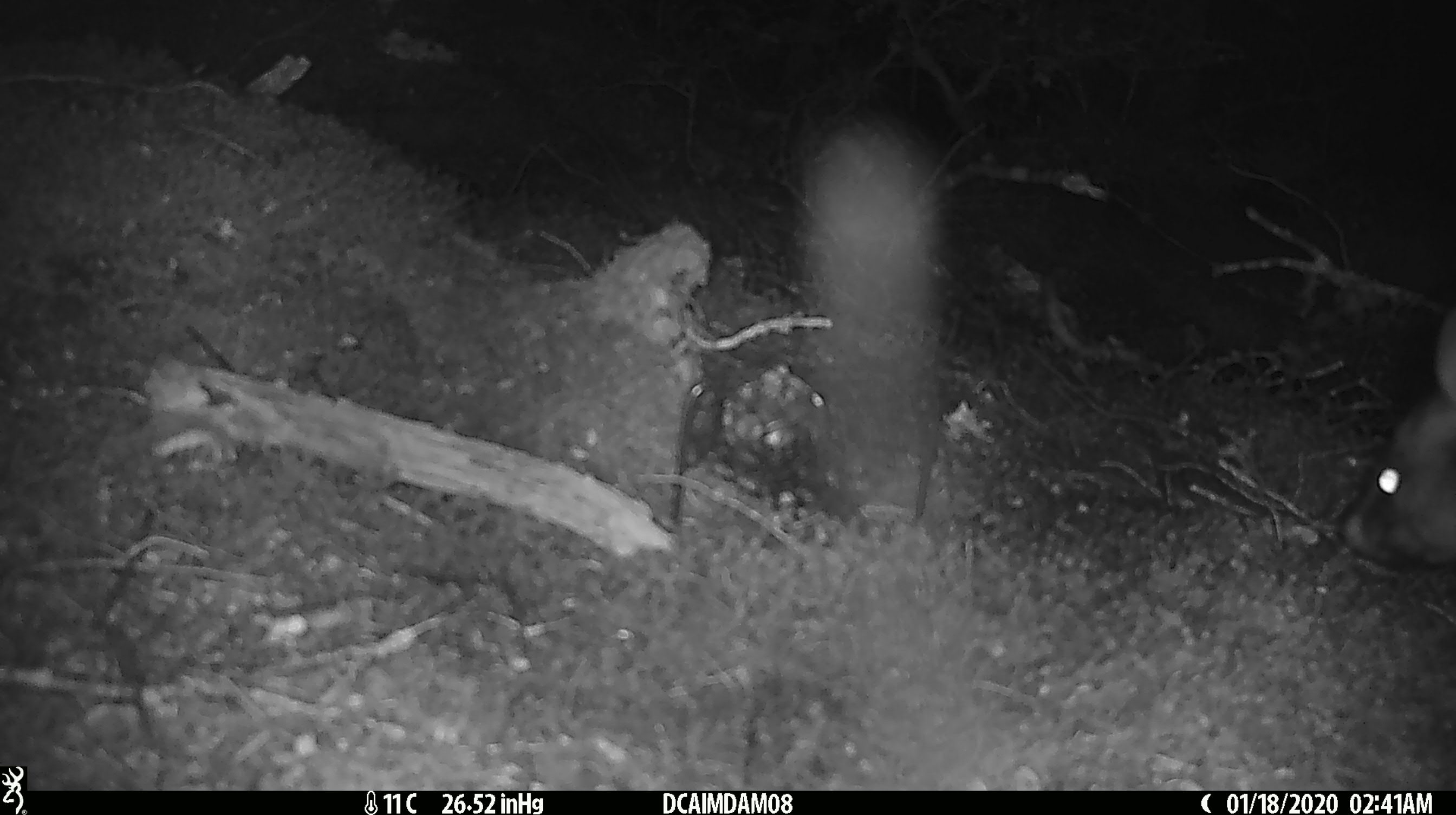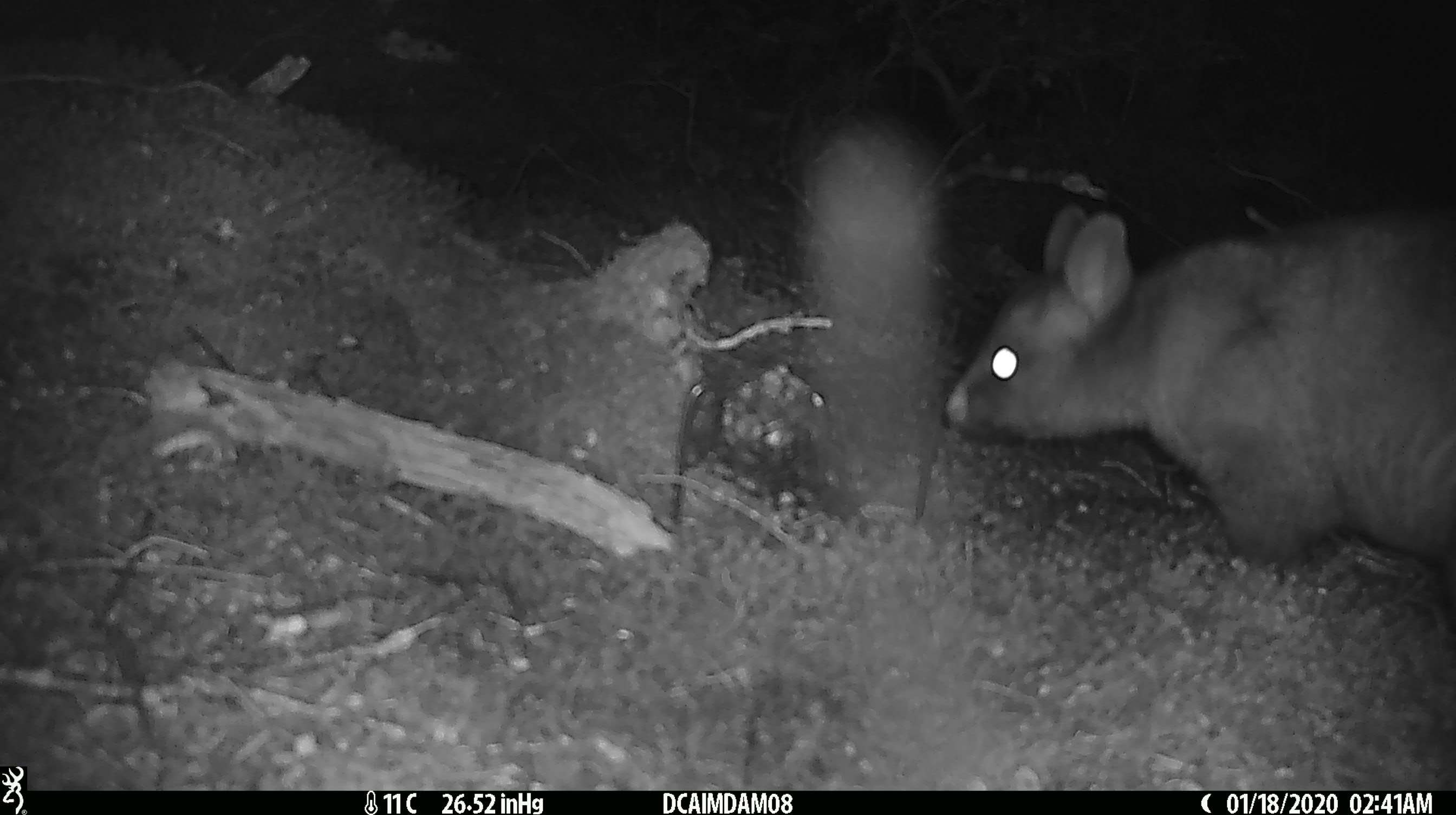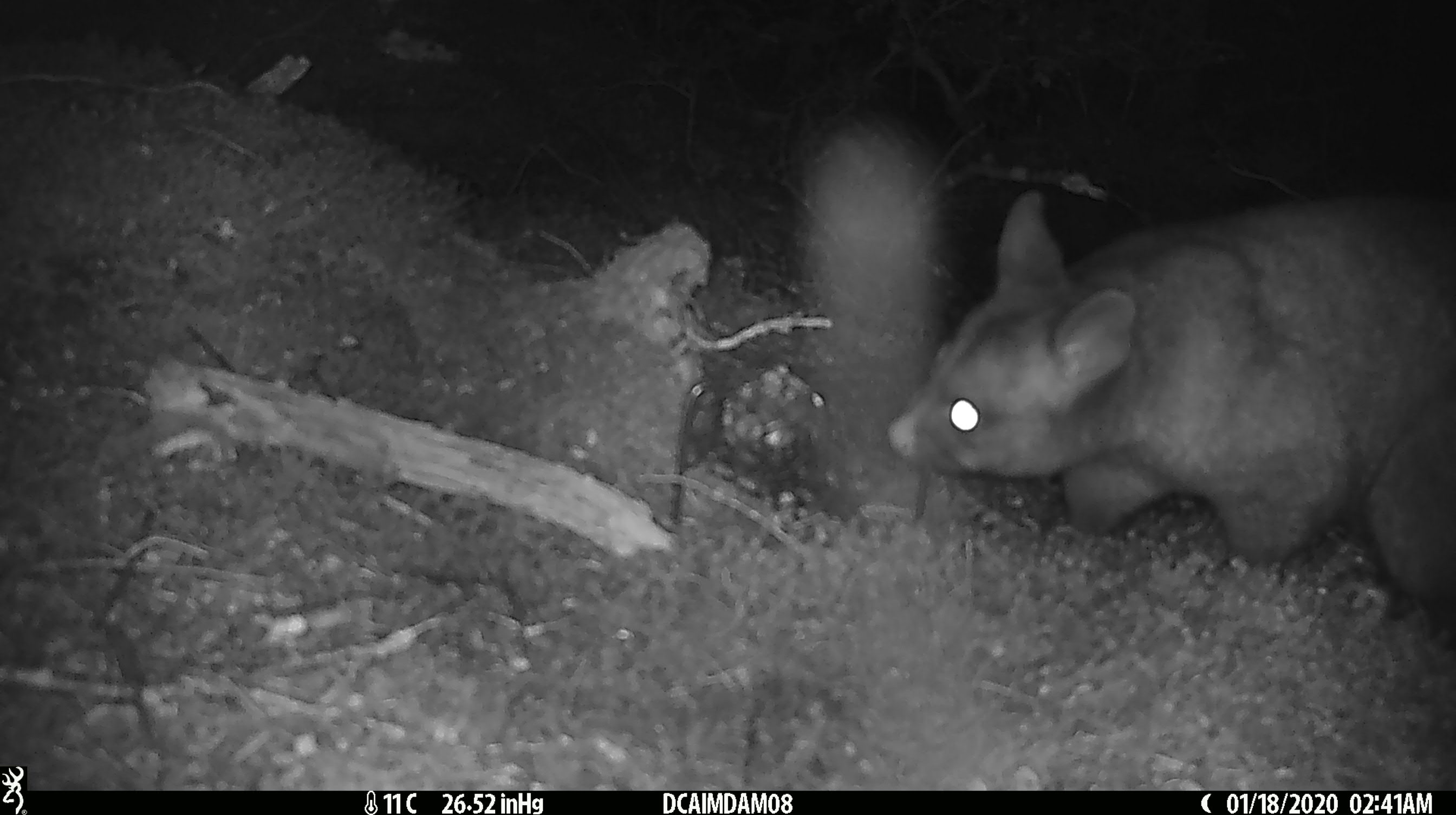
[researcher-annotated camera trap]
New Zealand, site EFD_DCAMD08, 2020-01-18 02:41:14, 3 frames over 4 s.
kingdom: Animalia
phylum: Chordata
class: Mammalia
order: Diprotodontia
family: Phalangeridae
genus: Trichosurus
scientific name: Trichosurus vulpecula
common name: common brushtail possum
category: possum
Possum (common brushtail possum) (Trichosurus vulpecula).